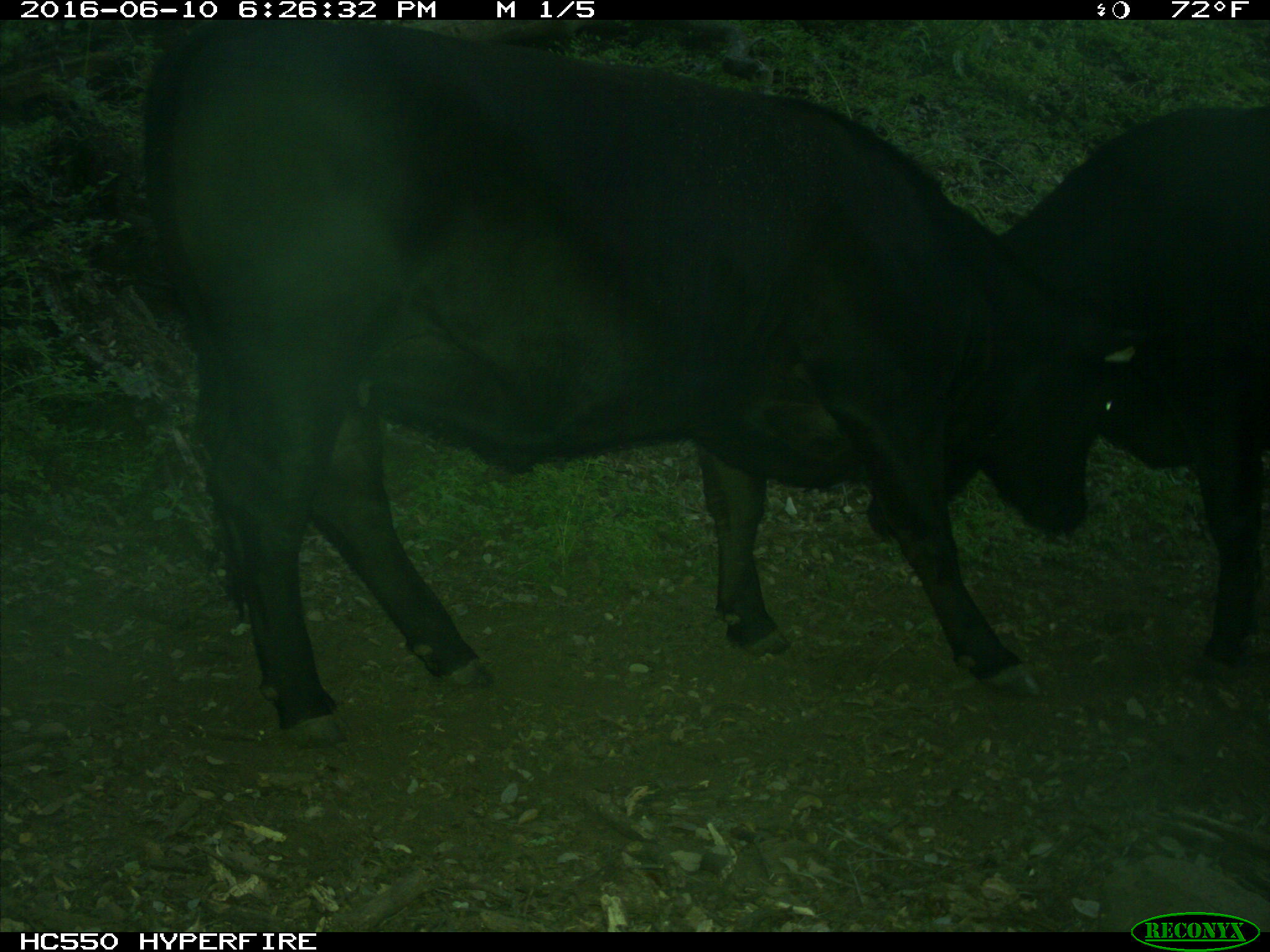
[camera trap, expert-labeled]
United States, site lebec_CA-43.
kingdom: Animalia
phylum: Chordata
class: Mammalia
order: Artiodactyla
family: Bovidae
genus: Bos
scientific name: Bos taurus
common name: domestic cow